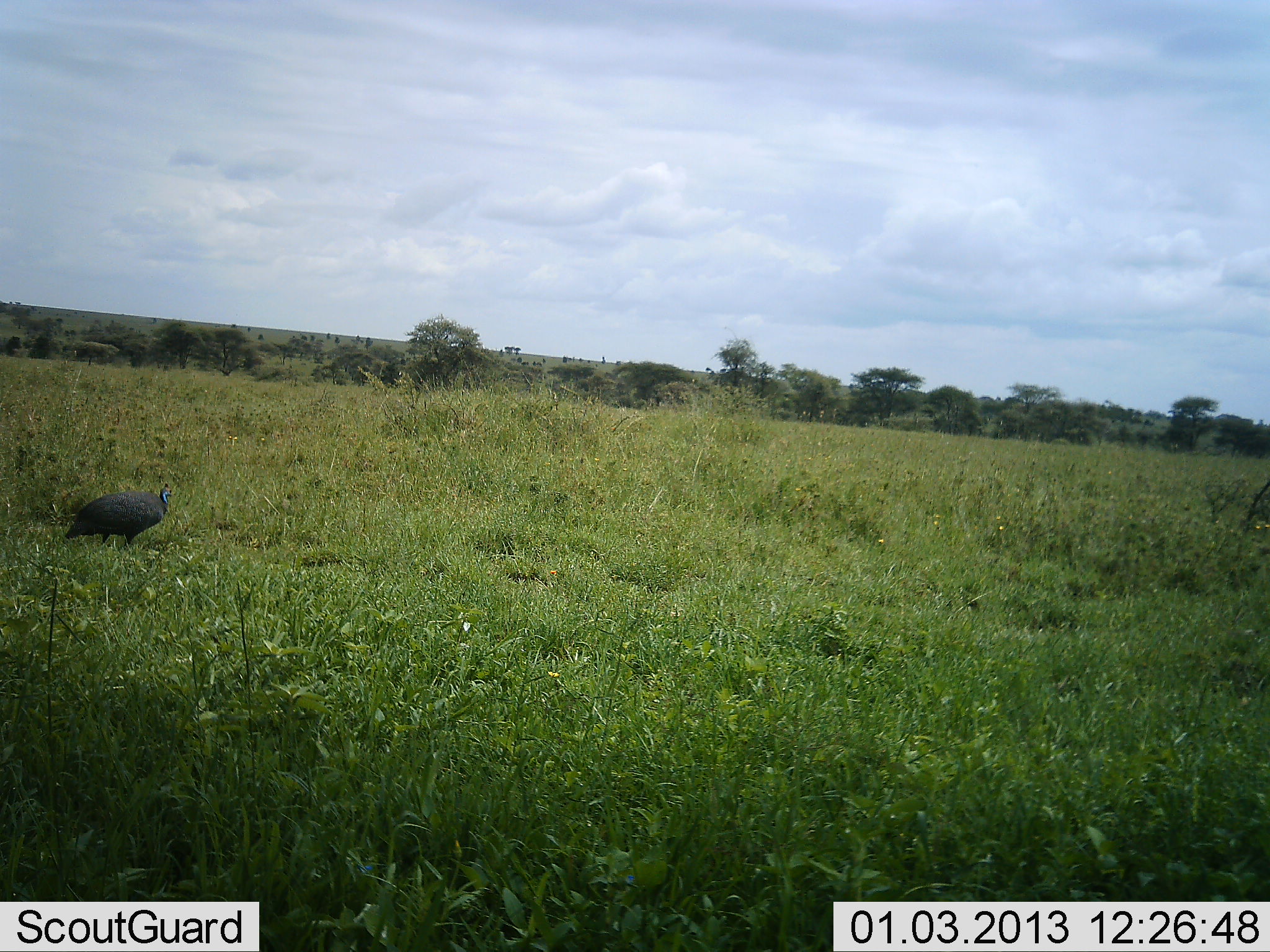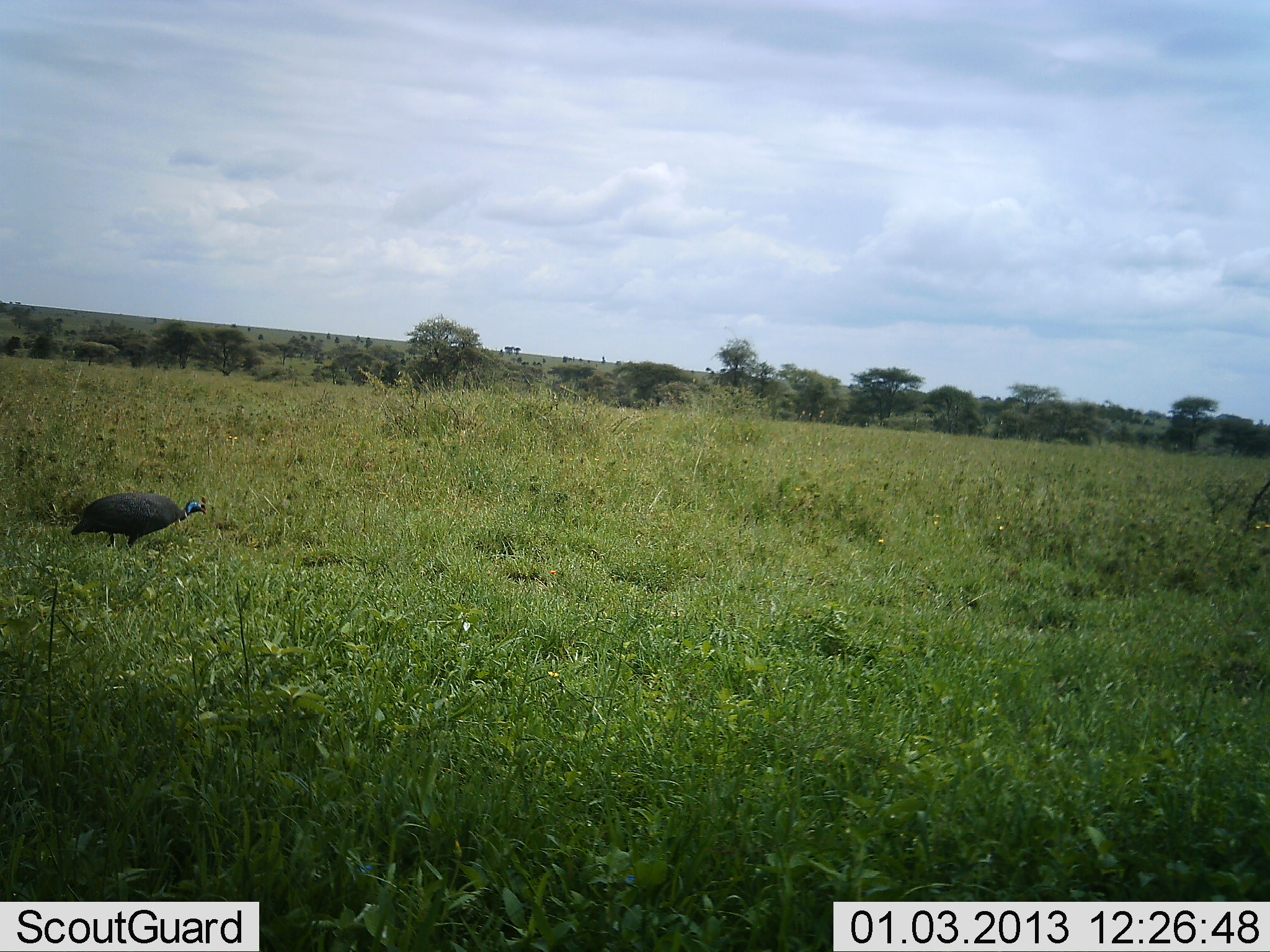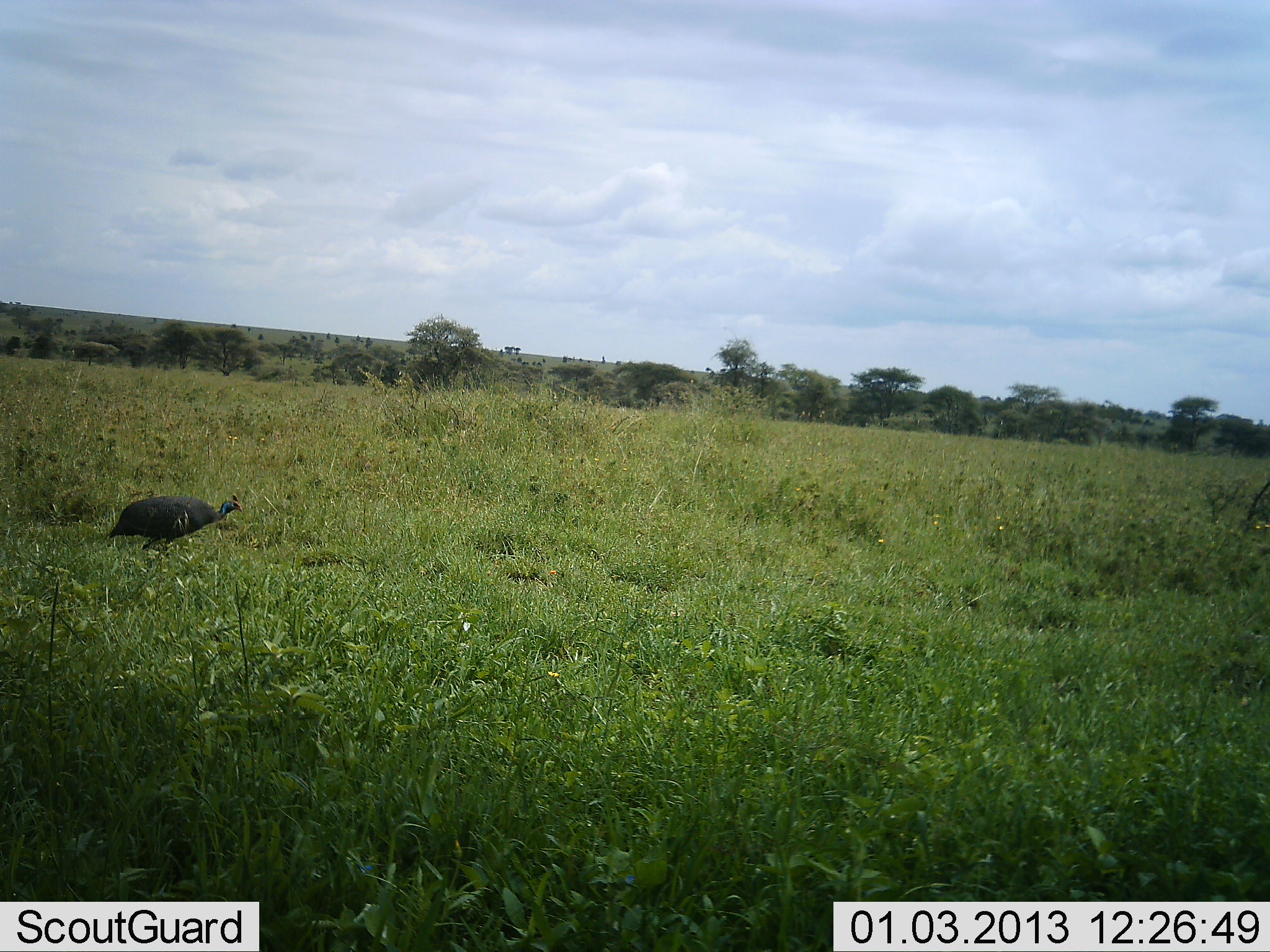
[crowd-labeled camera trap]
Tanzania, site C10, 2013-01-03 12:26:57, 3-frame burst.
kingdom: Animalia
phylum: Chordata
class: Aves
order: Galliformes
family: Numididae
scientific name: Numididae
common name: guinea fowl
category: guineafowl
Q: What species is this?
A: Guineafowl (guinea fowl) (Numididae).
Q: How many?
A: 1.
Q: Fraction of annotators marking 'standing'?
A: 56%.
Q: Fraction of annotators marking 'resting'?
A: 0%.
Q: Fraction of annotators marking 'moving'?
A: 32%.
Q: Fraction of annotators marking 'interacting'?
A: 0%.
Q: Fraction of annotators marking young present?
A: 0%.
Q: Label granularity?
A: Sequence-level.